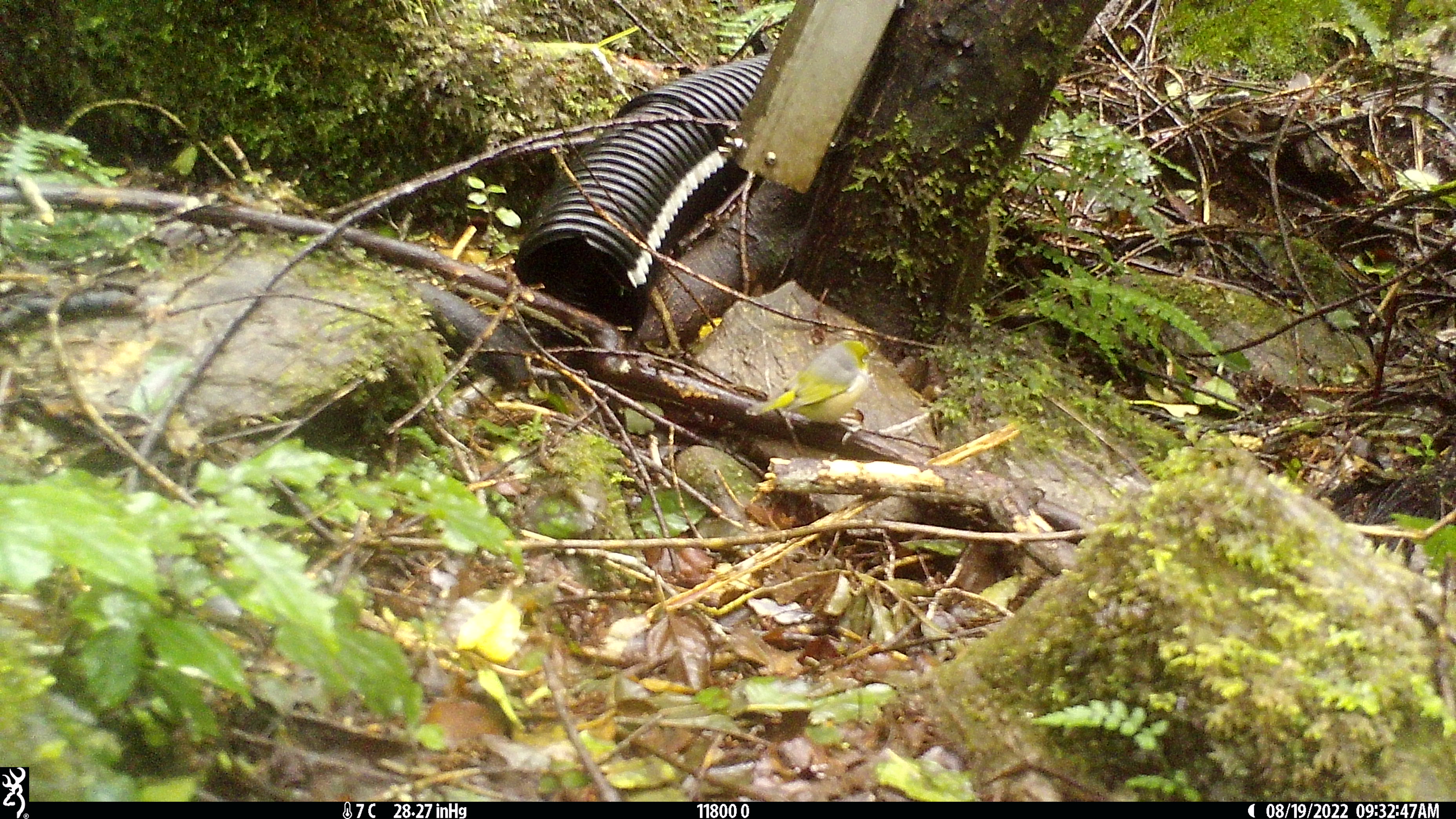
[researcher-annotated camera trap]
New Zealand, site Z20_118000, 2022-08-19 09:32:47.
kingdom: Animalia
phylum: Chordata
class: Aves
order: Passeriformes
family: Zosteropidae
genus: Zosterops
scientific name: Zosterops lateralis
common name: silvereye